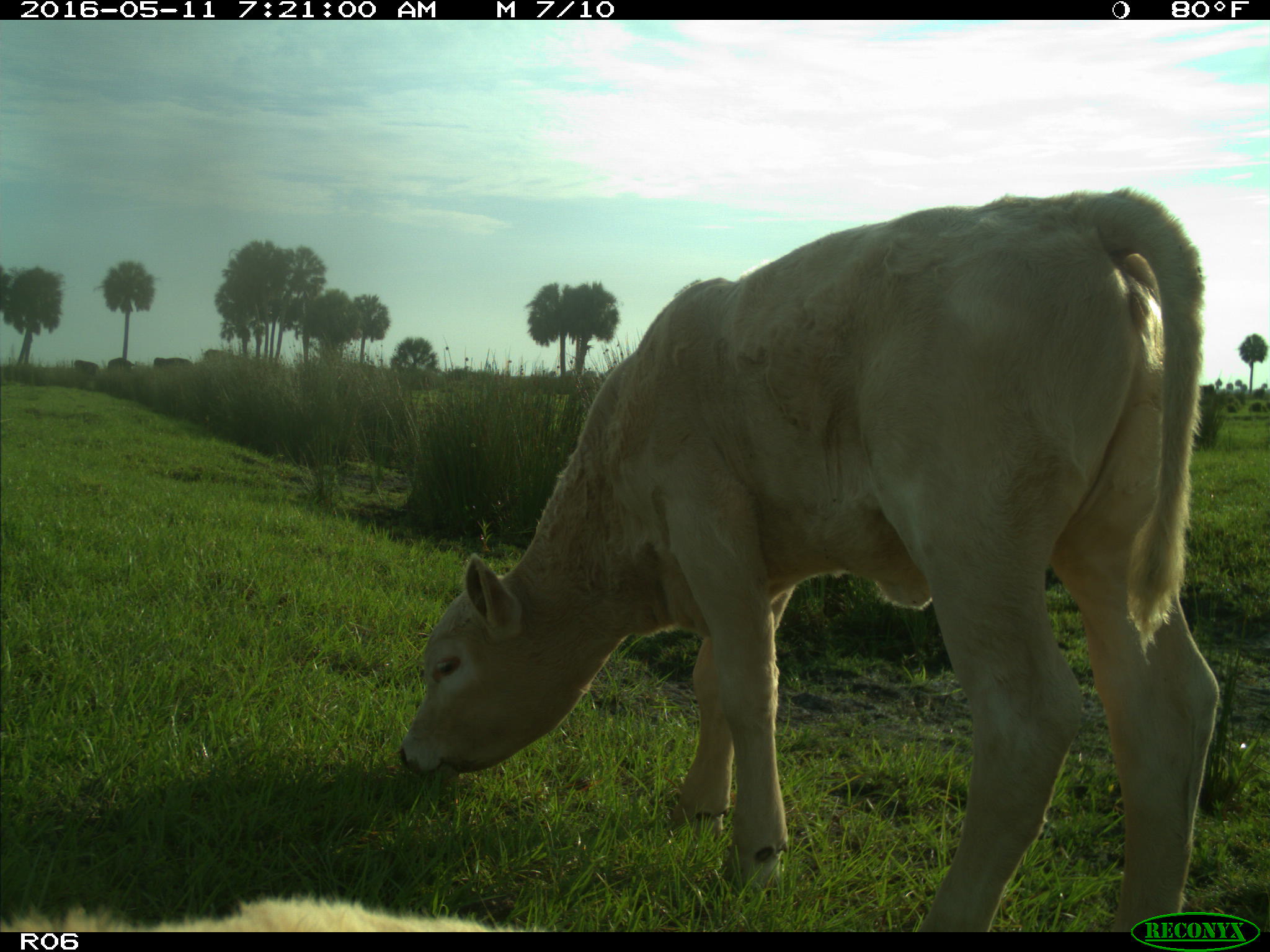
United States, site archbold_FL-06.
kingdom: Animalia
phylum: Chordata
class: Mammalia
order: Artiodactyla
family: Bovidae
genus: Bos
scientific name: Bos taurus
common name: domestic cow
Bos taurus (domestic cow).